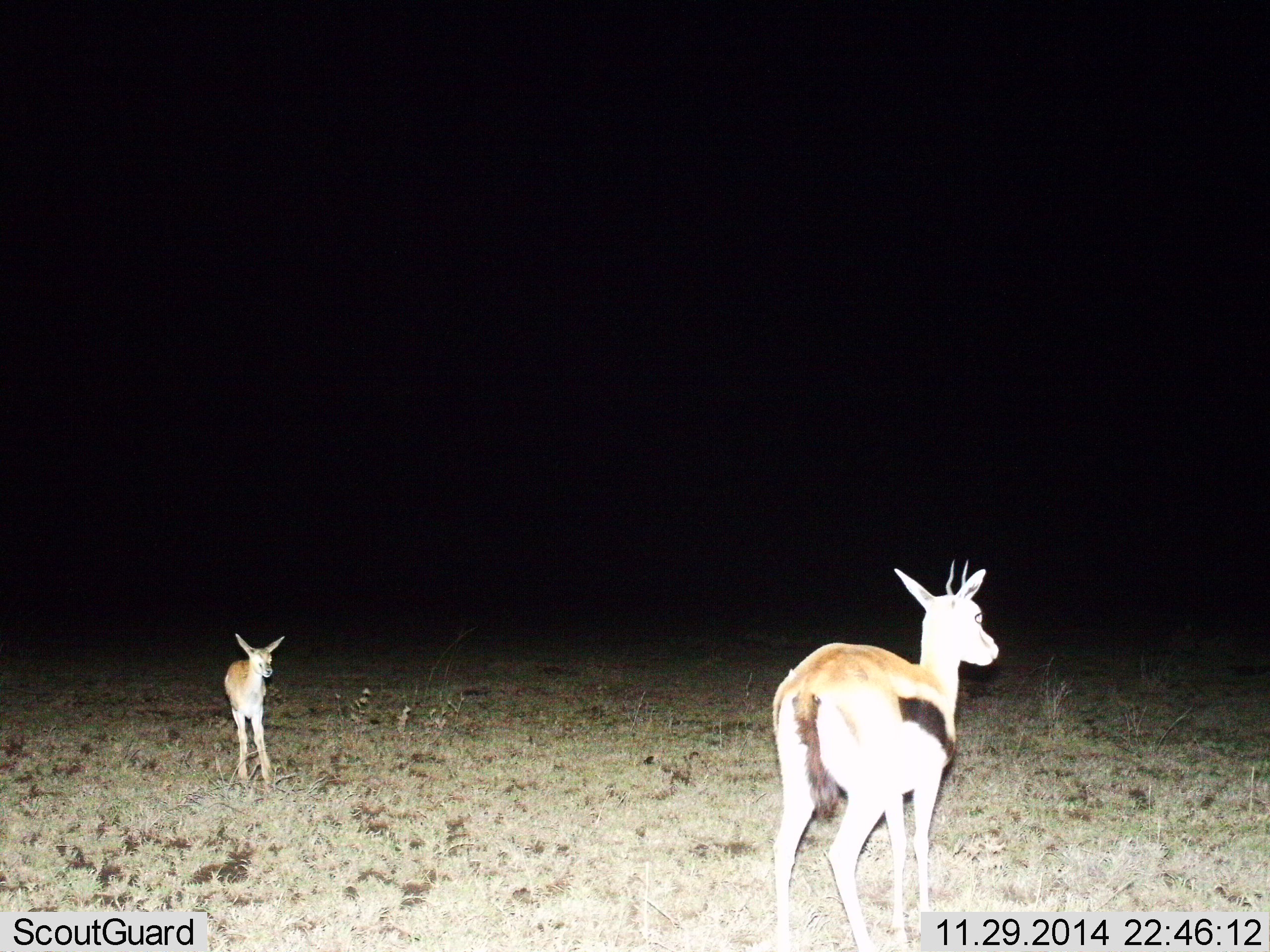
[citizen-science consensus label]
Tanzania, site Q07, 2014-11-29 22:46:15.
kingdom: Animalia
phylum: Chordata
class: Mammalia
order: Artiodactyla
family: Bovidae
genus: Eudorcas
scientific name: Eudorcas thomsonii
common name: thomson's gazelle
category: gazellethomsons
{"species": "gazellethomsons (thomson's gazelle) (Eudorcas thomsonii)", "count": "2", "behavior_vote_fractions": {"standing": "100%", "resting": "0%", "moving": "0%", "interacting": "0%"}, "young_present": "70%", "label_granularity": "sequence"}